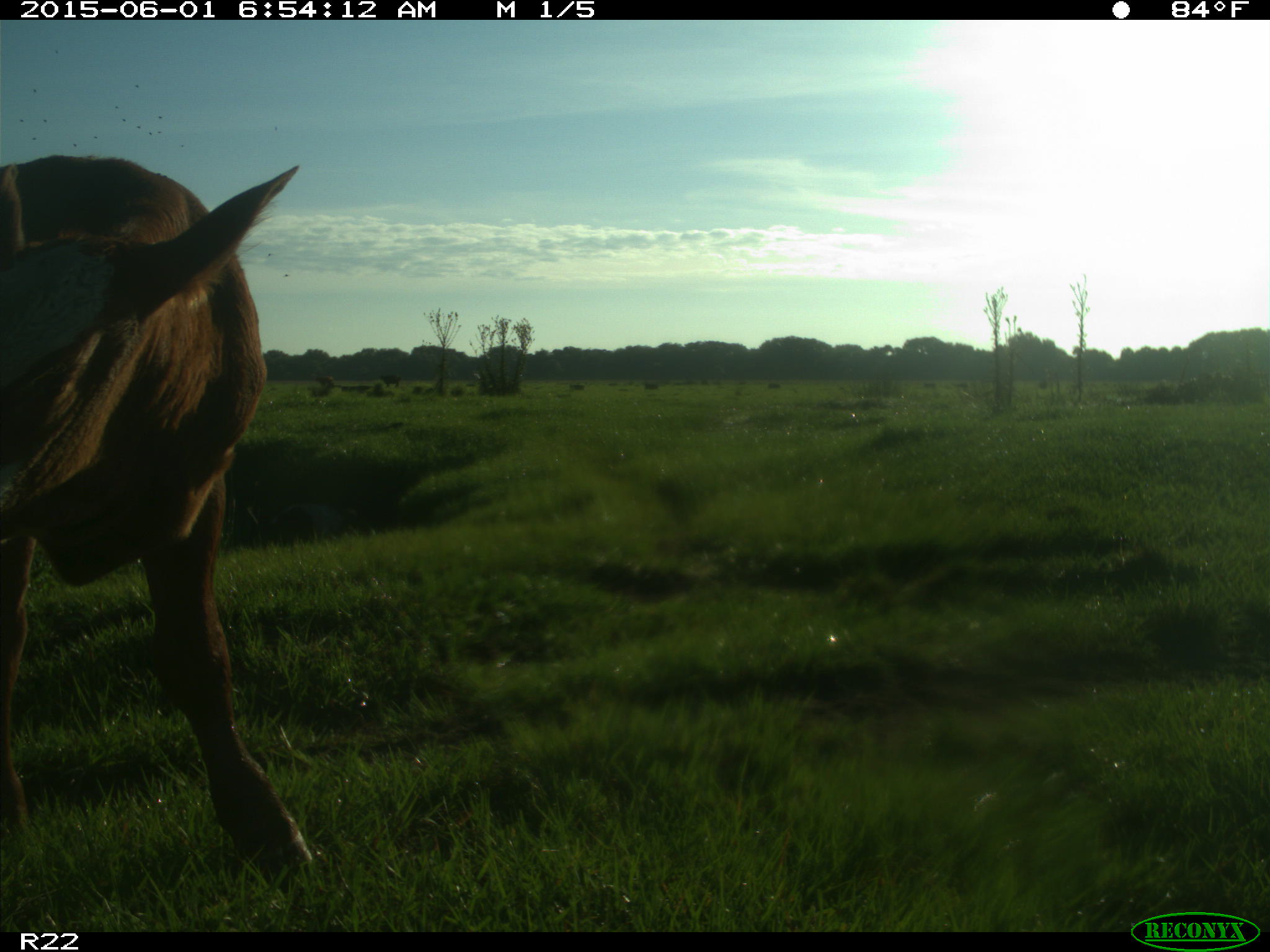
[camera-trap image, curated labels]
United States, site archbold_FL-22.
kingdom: Animalia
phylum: Chordata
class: Mammalia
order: Artiodactyla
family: Bovidae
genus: Bos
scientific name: Bos taurus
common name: domestic cow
Bos taurus (domestic cow).